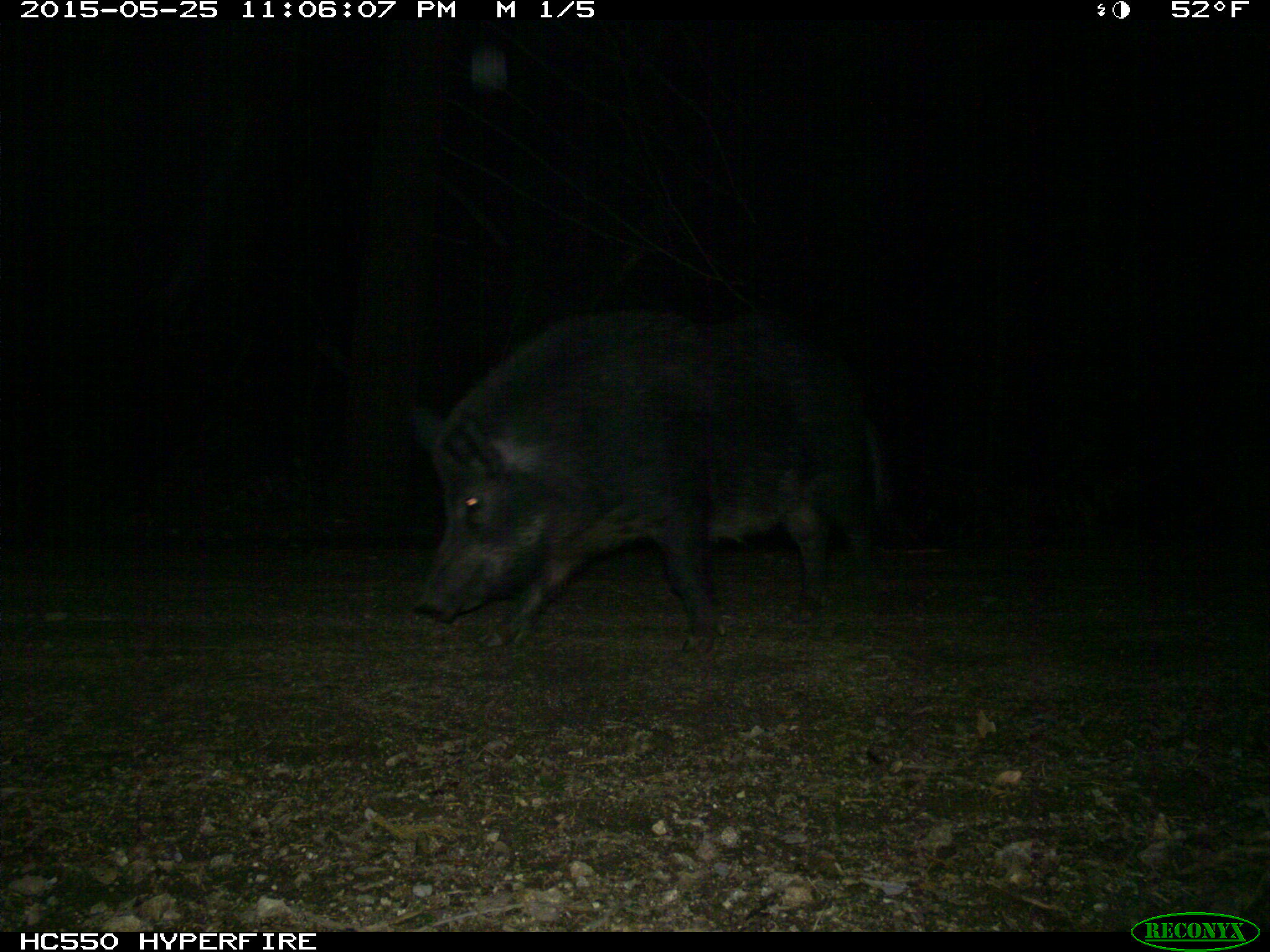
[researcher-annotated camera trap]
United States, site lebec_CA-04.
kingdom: Animalia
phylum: Chordata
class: Mammalia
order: Artiodactyla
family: Suidae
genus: Sus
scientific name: Sus scrofa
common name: wild boar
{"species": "Sus scrofa (wild boar)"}